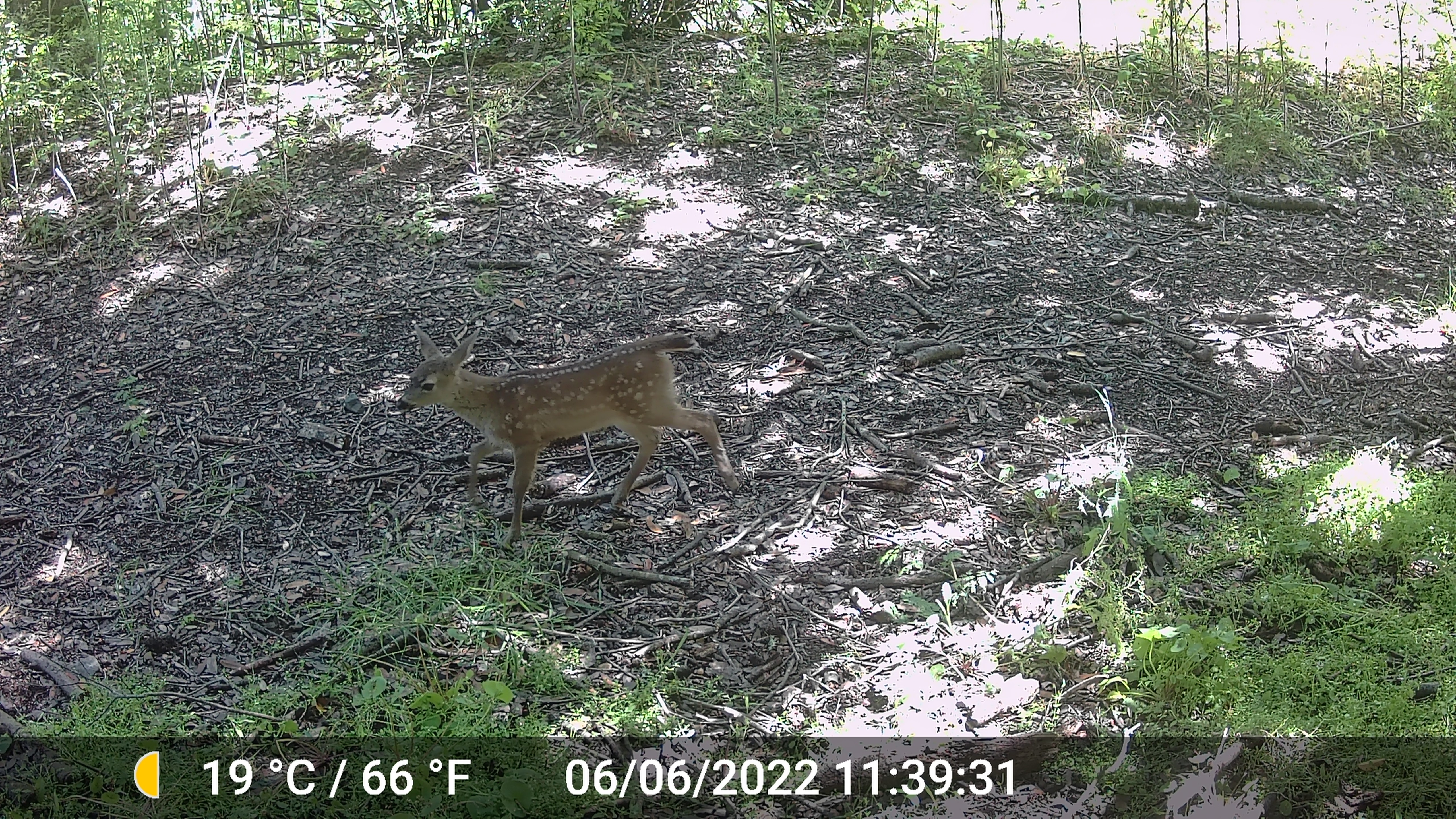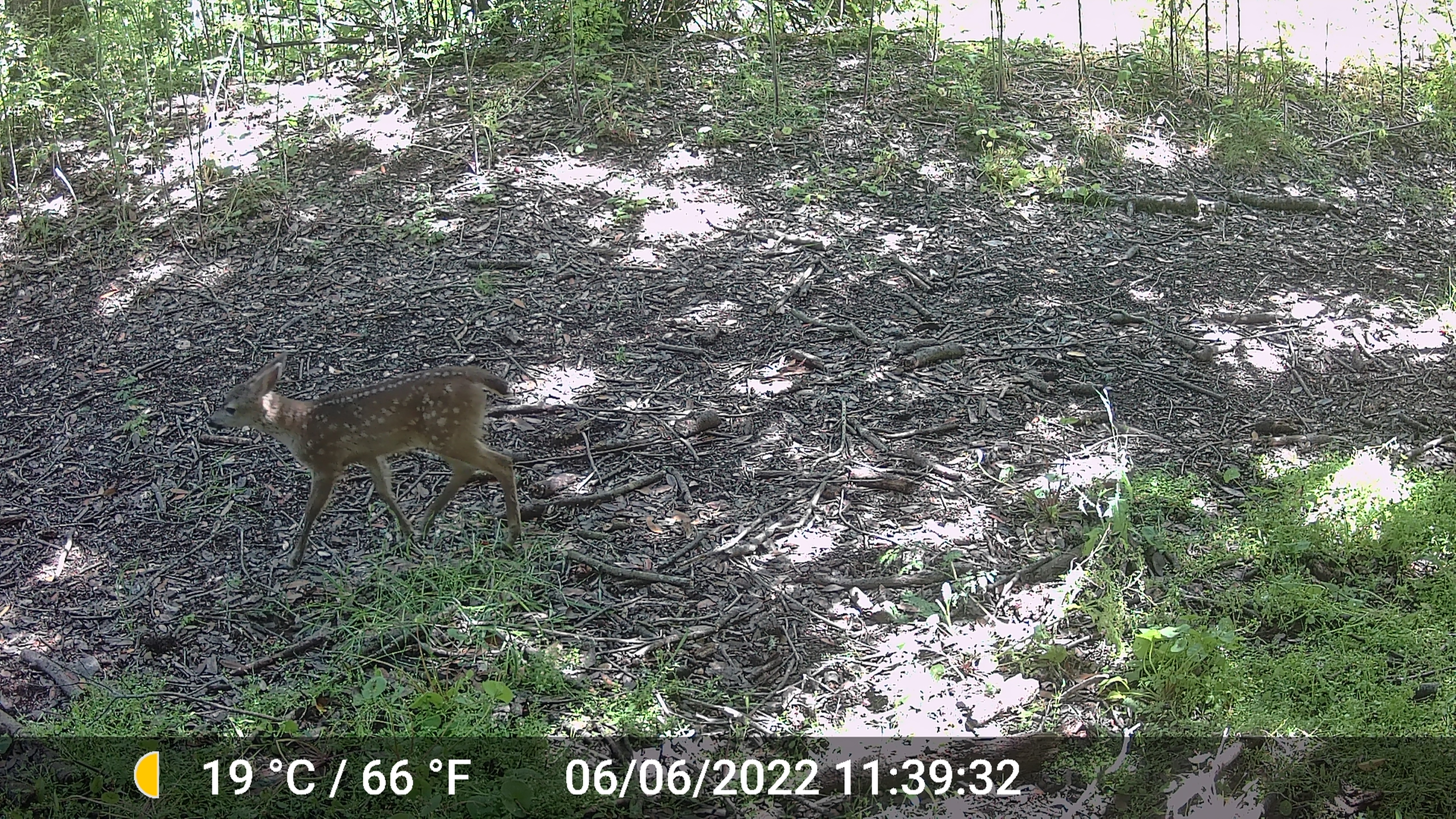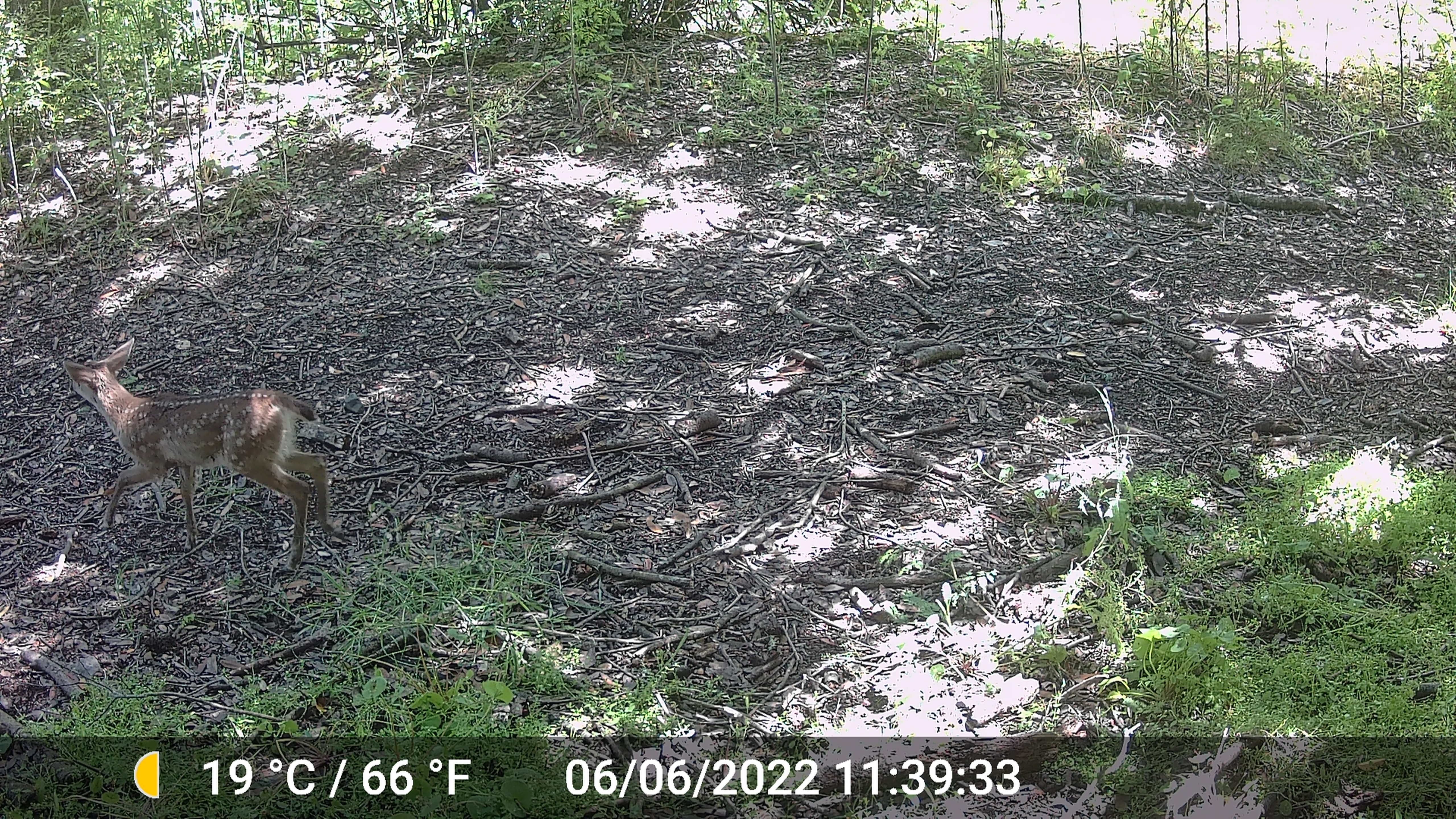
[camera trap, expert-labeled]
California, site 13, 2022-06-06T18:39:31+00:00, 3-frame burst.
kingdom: Animalia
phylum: Chordata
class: Mammalia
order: Artiodactyla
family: Cervidae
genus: Odocoileus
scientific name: Odocoileus hemionus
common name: mule deer